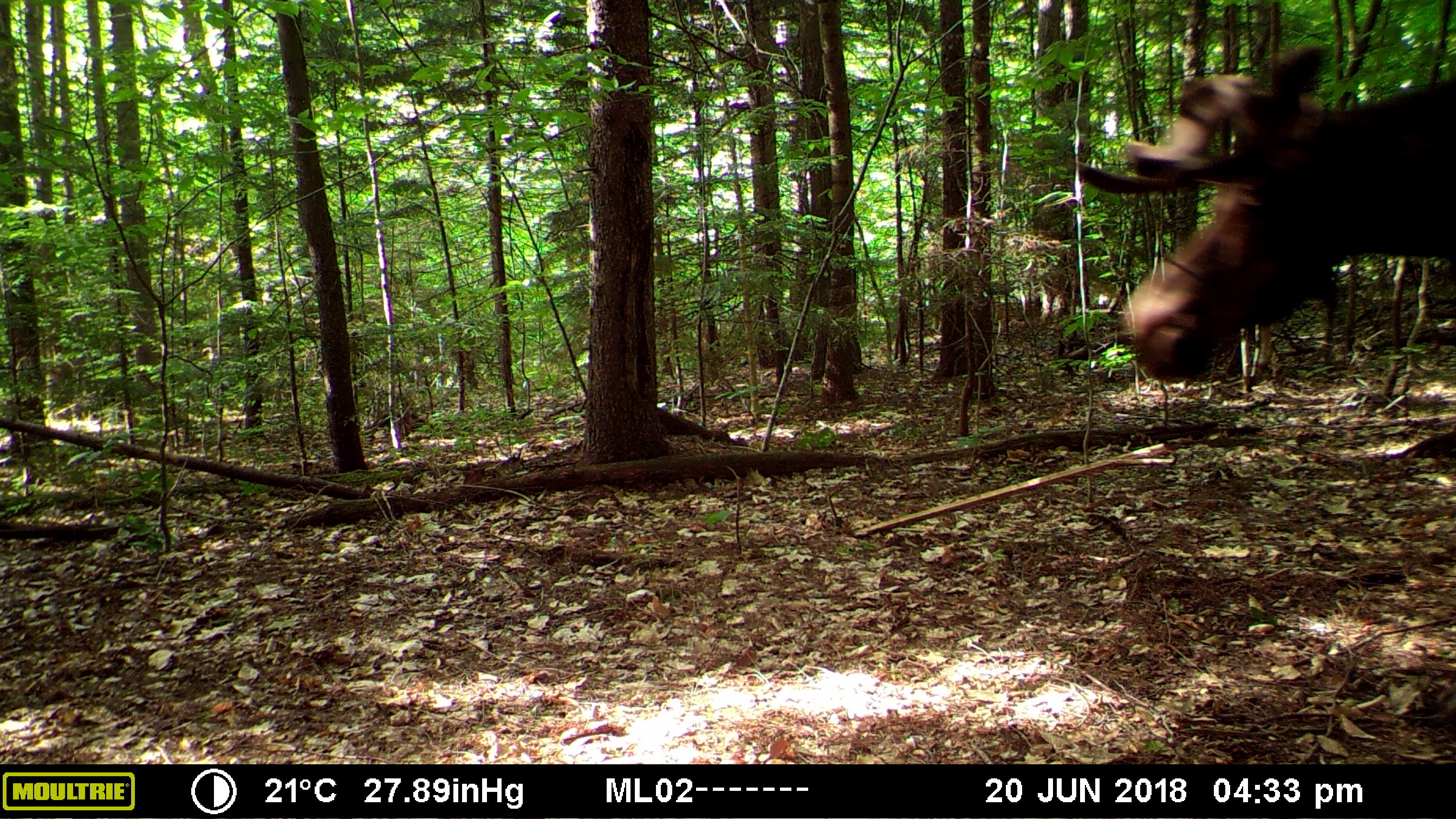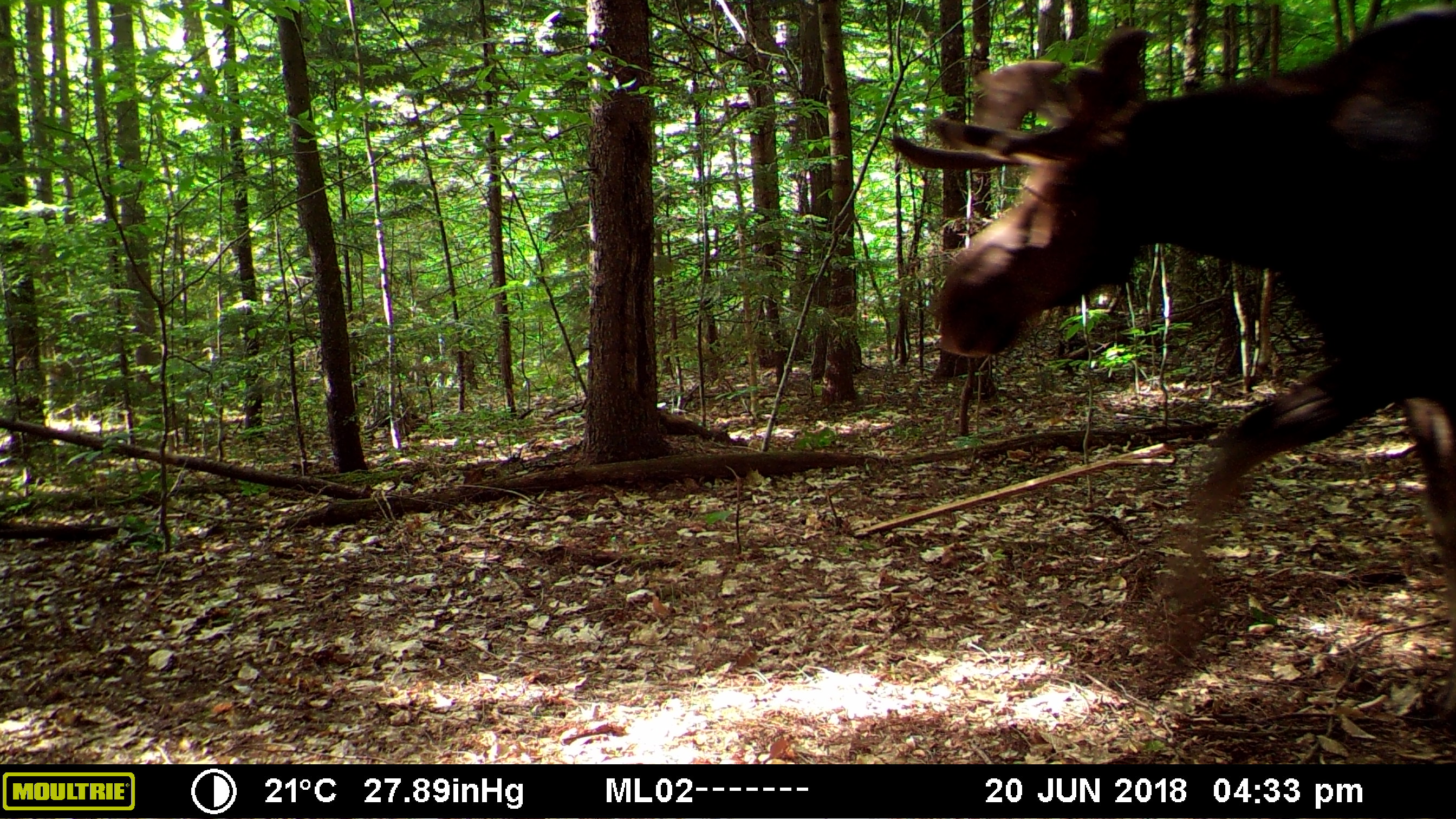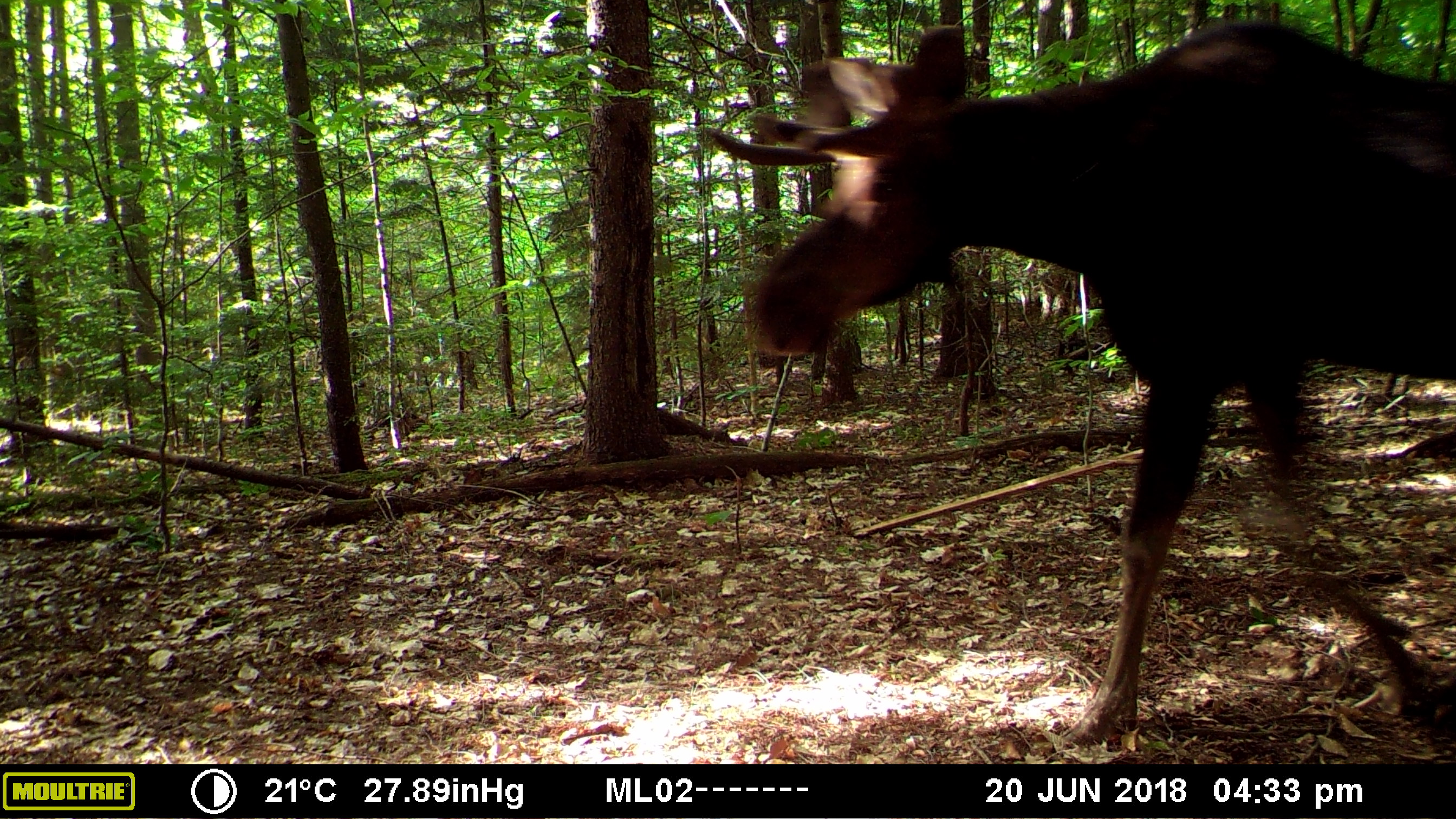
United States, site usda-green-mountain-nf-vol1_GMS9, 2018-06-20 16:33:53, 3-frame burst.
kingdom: Animalia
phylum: Chordata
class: Mammalia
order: Artiodactyla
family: Cervidae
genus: Alces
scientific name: Alces alces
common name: moose